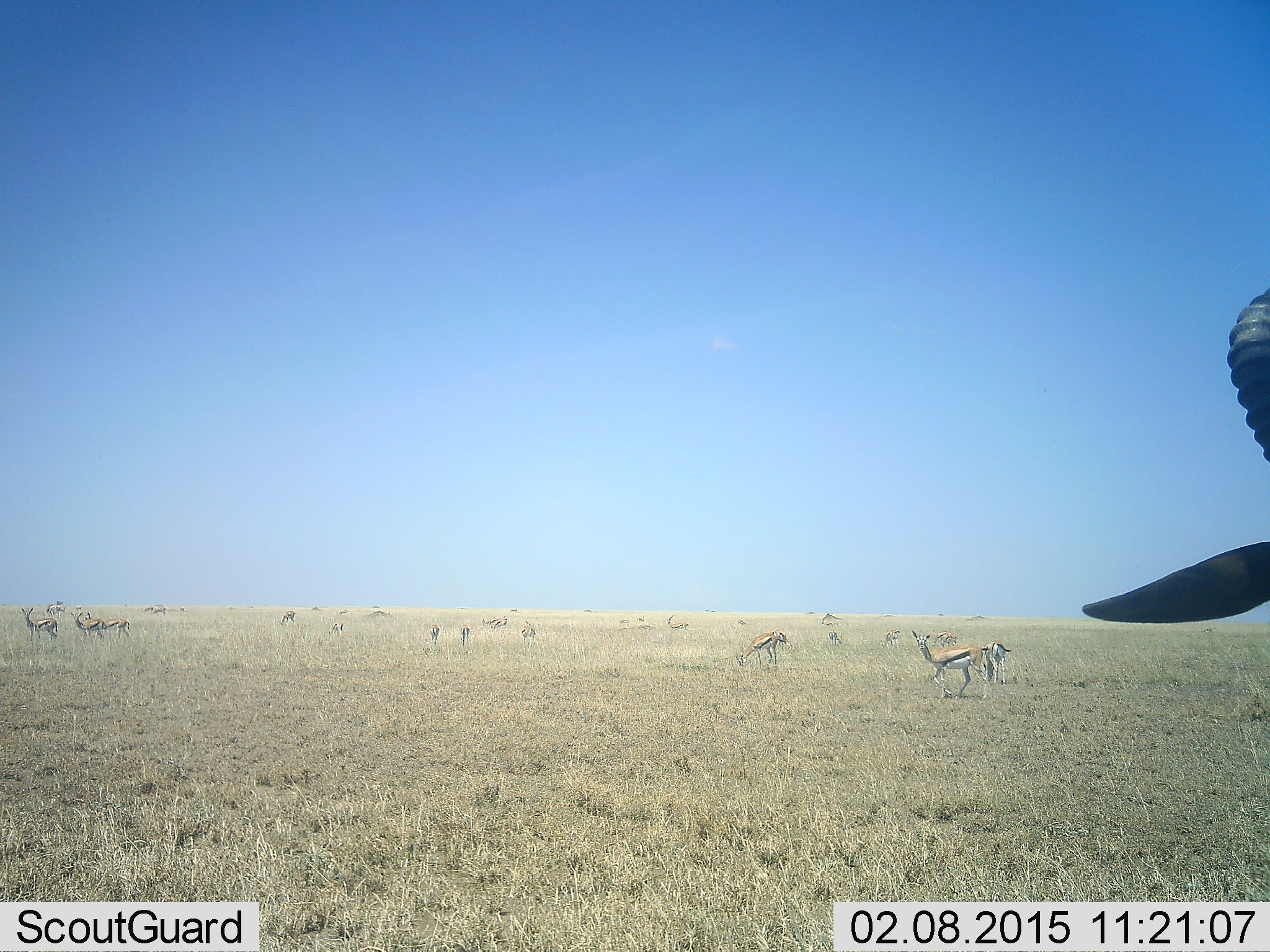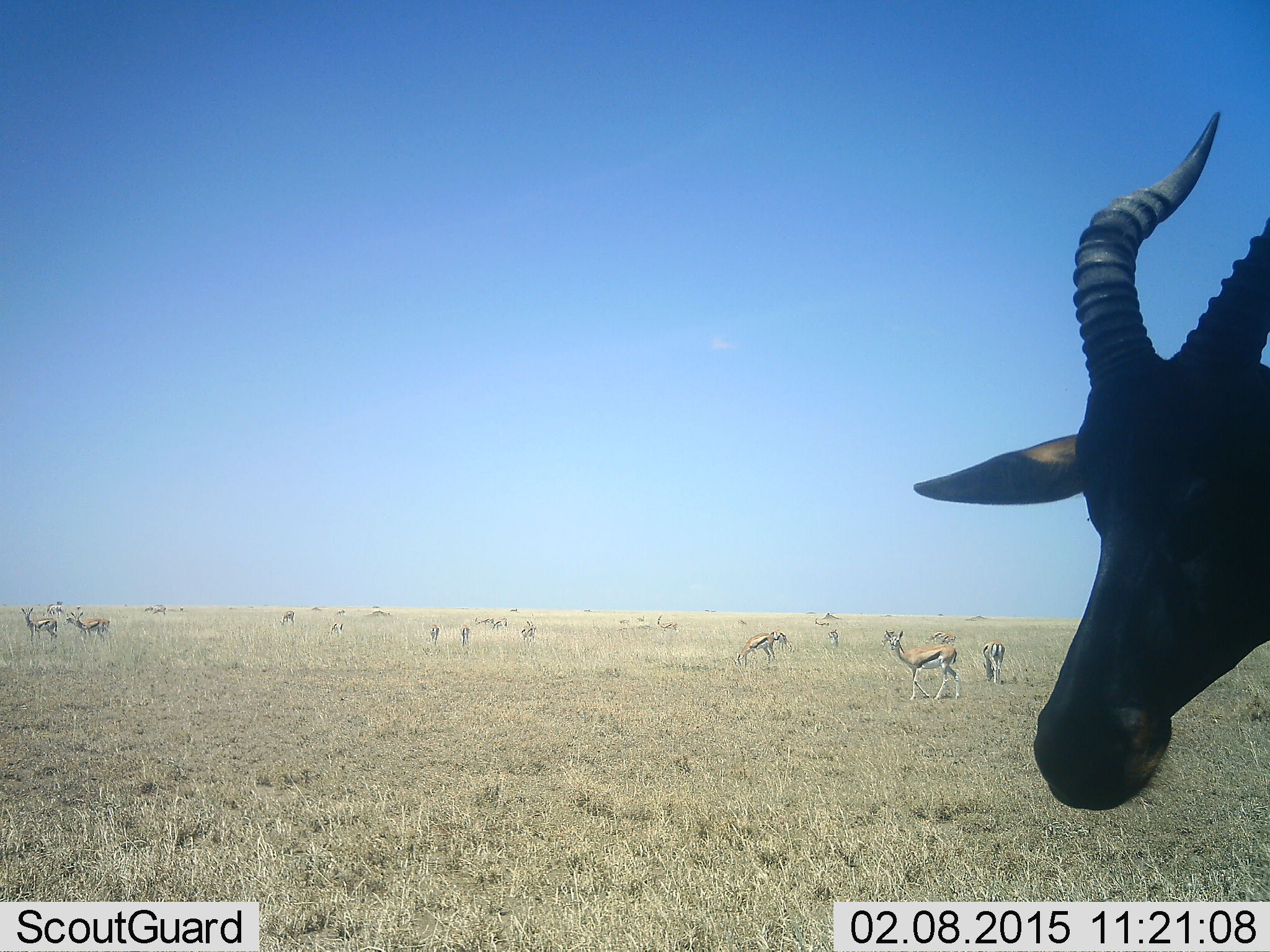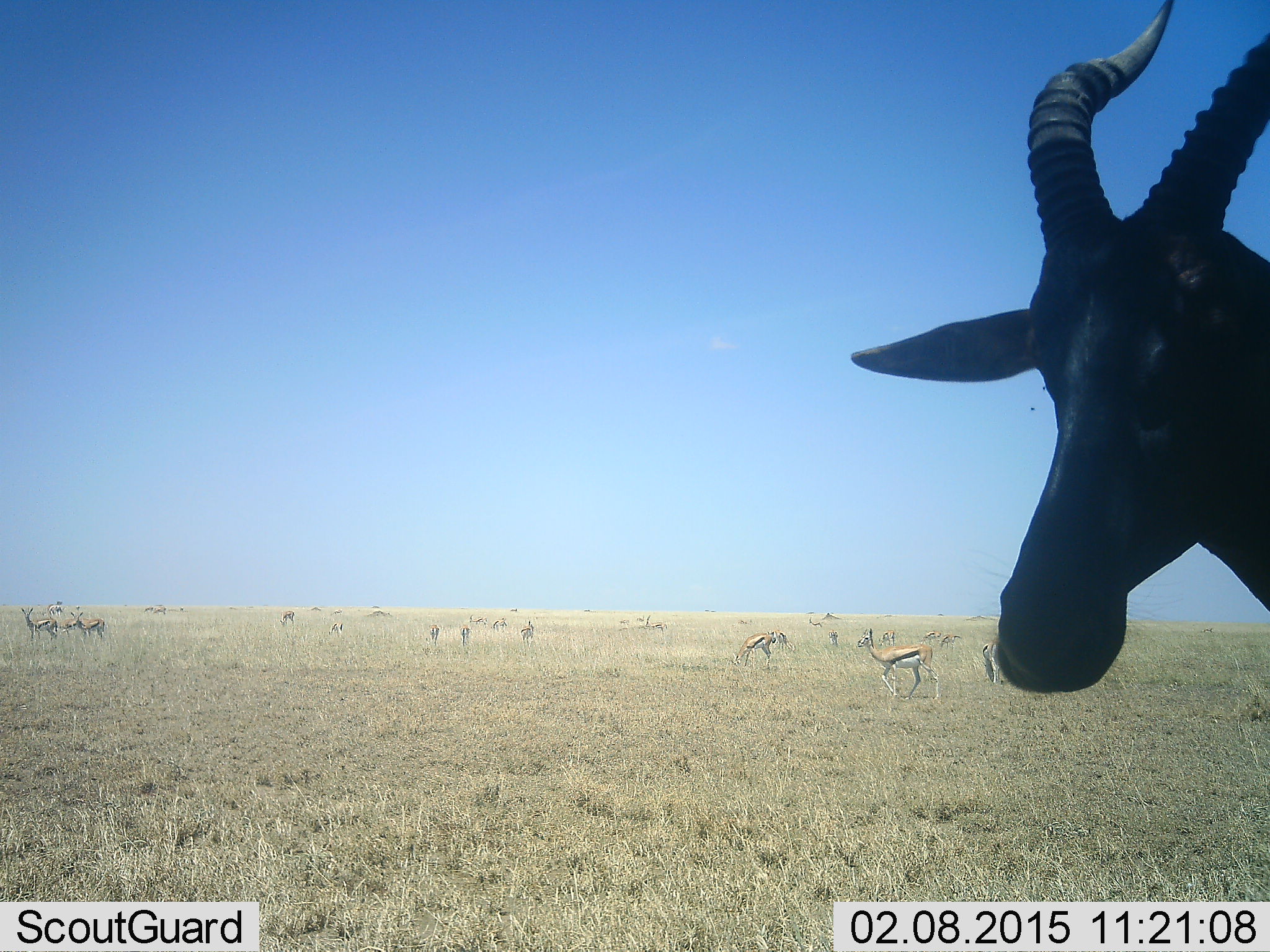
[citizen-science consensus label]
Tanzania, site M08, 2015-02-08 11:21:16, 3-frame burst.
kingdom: Animalia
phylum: Chordata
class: Mammalia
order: Artiodactyla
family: Bovidae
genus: Eudorcas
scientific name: Eudorcas thomsonii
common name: thomson's gazelle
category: gazellethomsons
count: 11-50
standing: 82%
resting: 6%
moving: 53%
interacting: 0%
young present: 0%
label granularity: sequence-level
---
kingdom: Animalia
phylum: Chordata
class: Mammalia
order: Artiodactyla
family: Bovidae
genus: Alcelaphus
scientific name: Alcelaphus buselaphus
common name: hartebeest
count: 1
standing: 80%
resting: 0%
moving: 20%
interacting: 0%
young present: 0%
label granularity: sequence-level